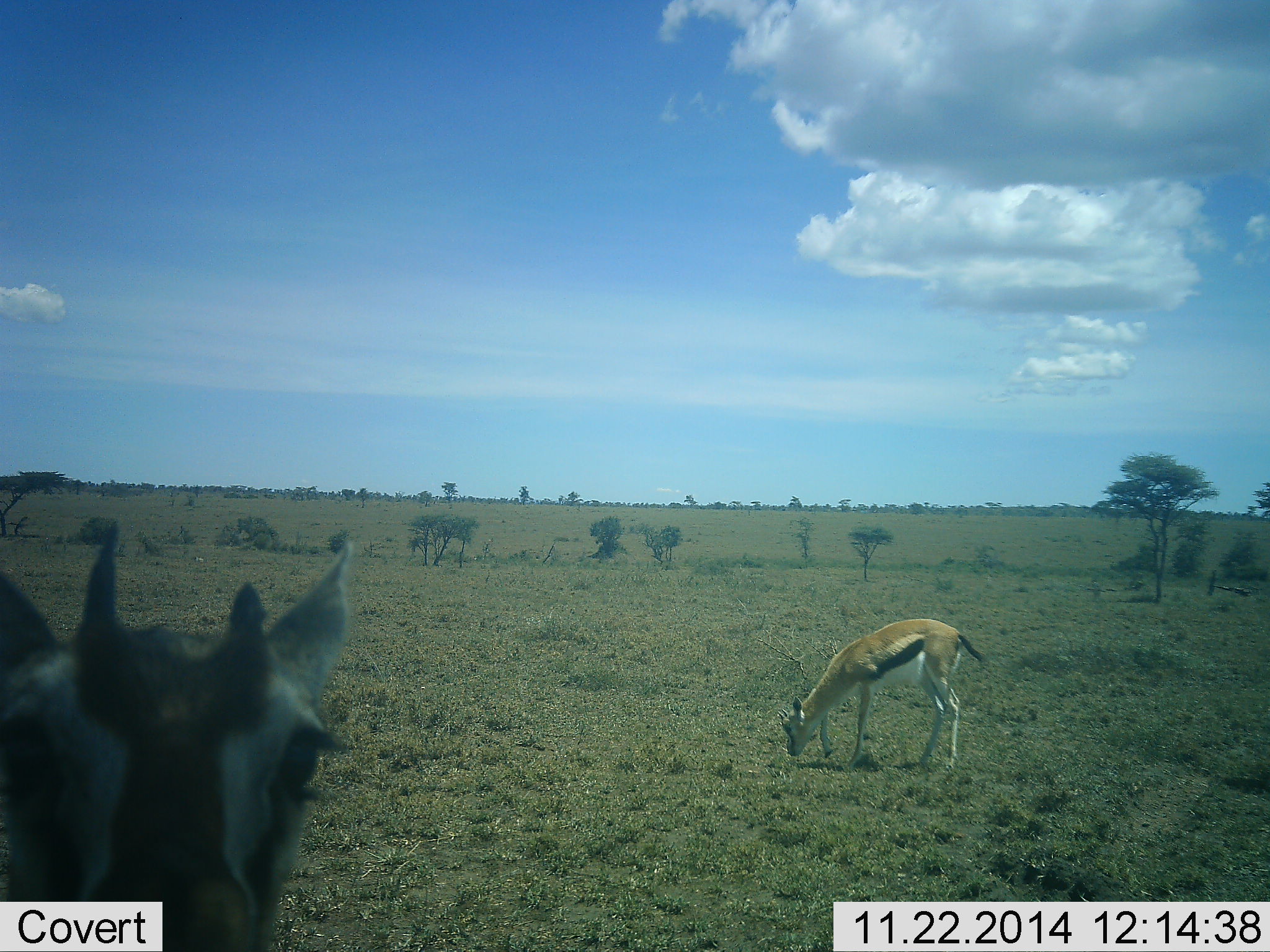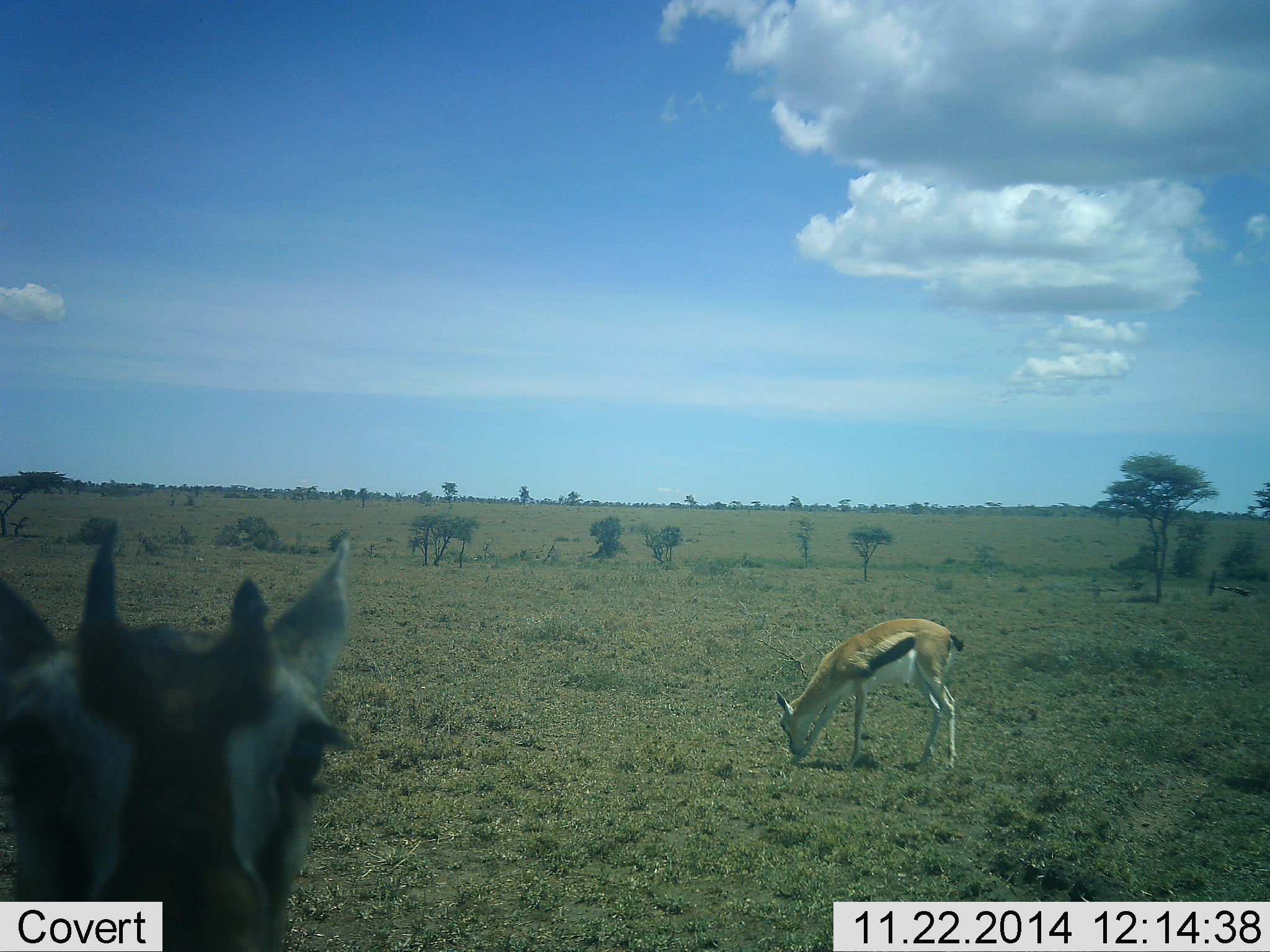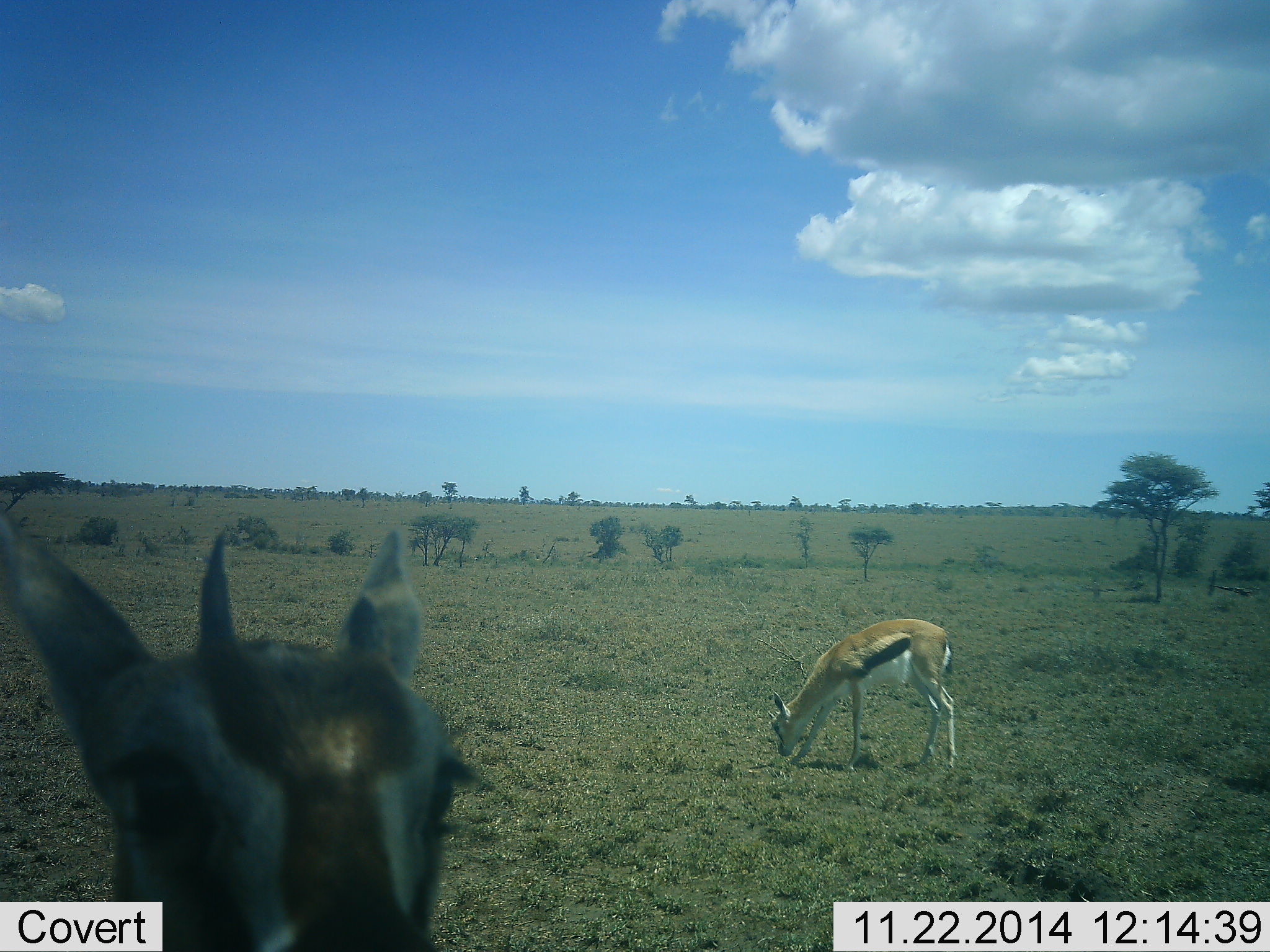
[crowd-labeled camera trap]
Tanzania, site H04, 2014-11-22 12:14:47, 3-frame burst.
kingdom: Animalia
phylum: Chordata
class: Mammalia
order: Artiodactyla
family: Bovidae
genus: Eudorcas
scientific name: Eudorcas thomsonii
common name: thomson's gazelle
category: gazellethomsons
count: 2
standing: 70%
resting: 10%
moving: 0%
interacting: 10%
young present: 10%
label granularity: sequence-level